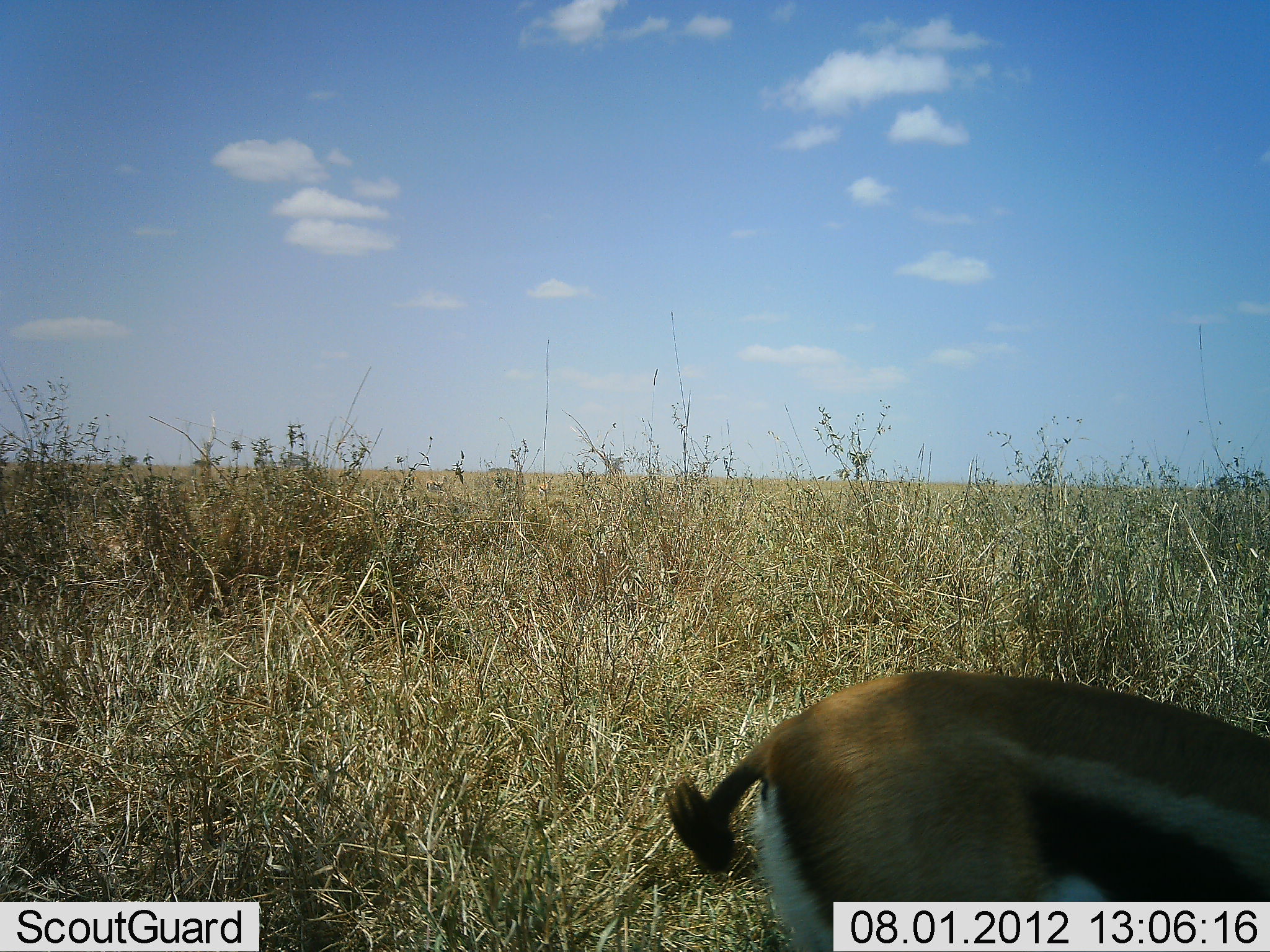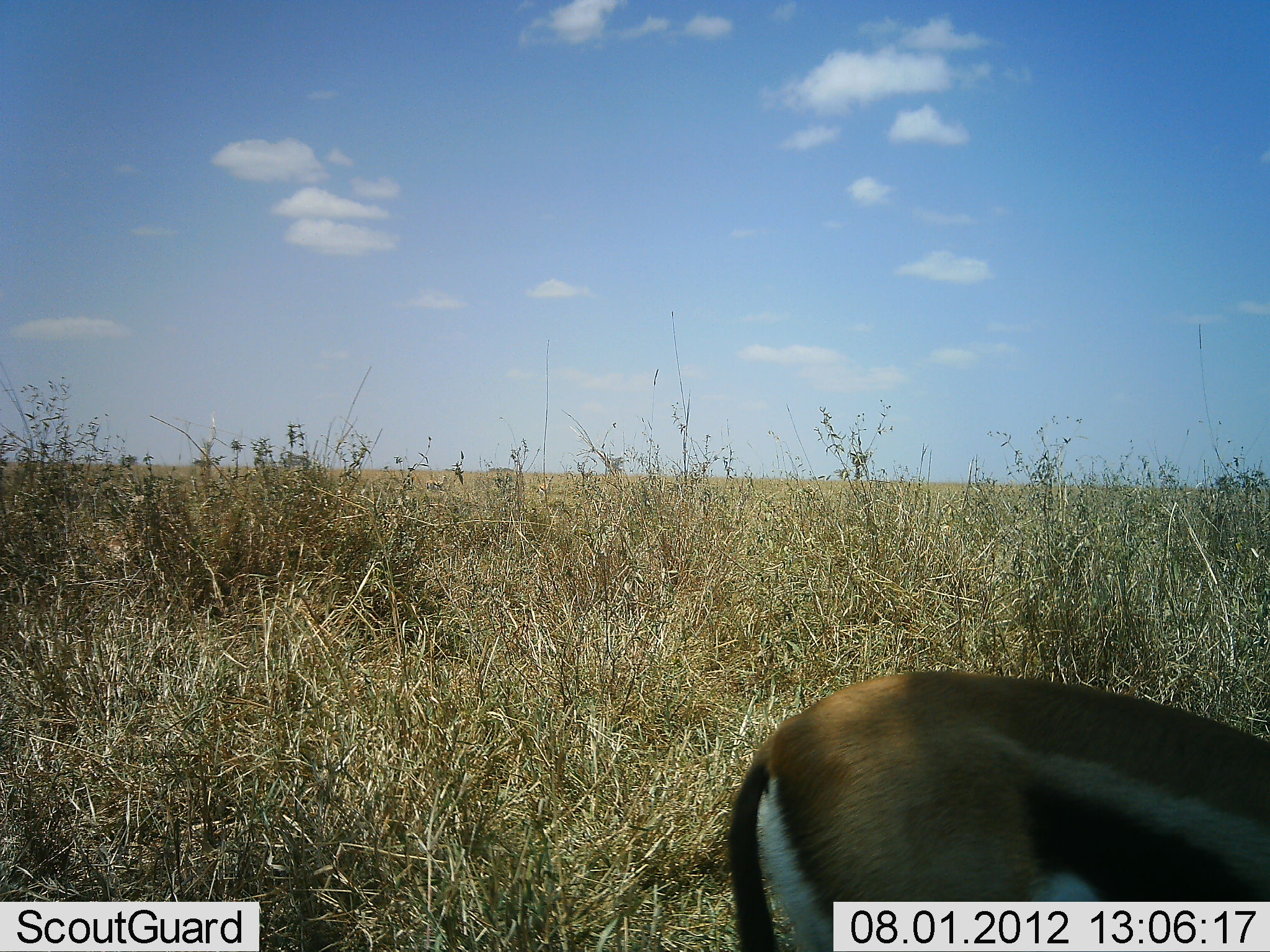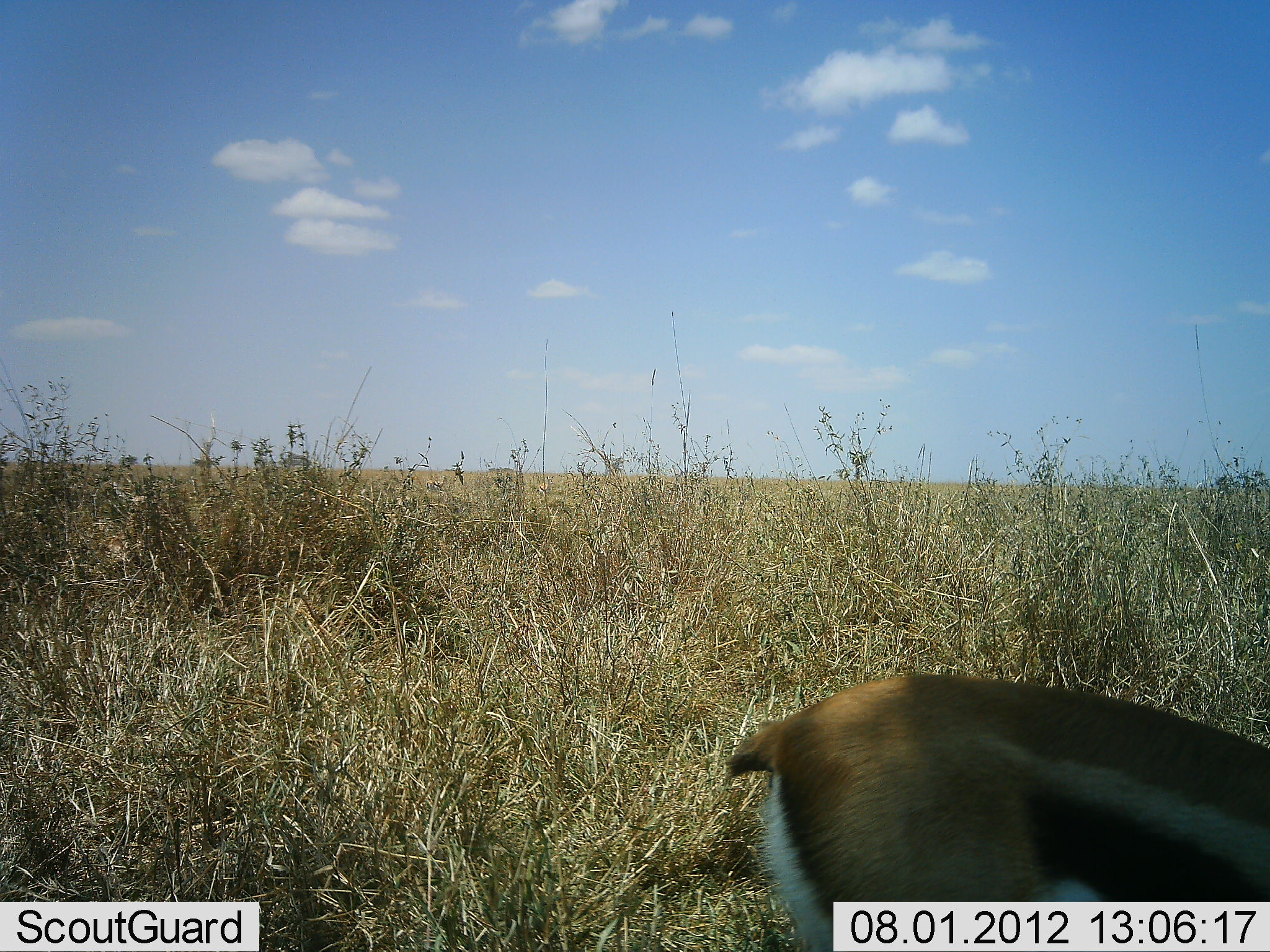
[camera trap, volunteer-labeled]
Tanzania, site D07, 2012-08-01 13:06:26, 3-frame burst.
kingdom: Animalia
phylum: Chordata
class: Mammalia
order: Artiodactyla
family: Bovidae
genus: Eudorcas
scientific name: Eudorcas thomsonii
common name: thomson's gazelle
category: gazellethomsons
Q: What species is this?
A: Gazellethomsons (thomson's gazelle) (Eudorcas thomsonii).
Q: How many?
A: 1.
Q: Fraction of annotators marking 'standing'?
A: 70%.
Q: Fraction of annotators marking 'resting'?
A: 0%.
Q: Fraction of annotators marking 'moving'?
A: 0%.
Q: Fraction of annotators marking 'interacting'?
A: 0%.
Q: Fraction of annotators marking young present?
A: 0%.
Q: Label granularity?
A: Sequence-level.